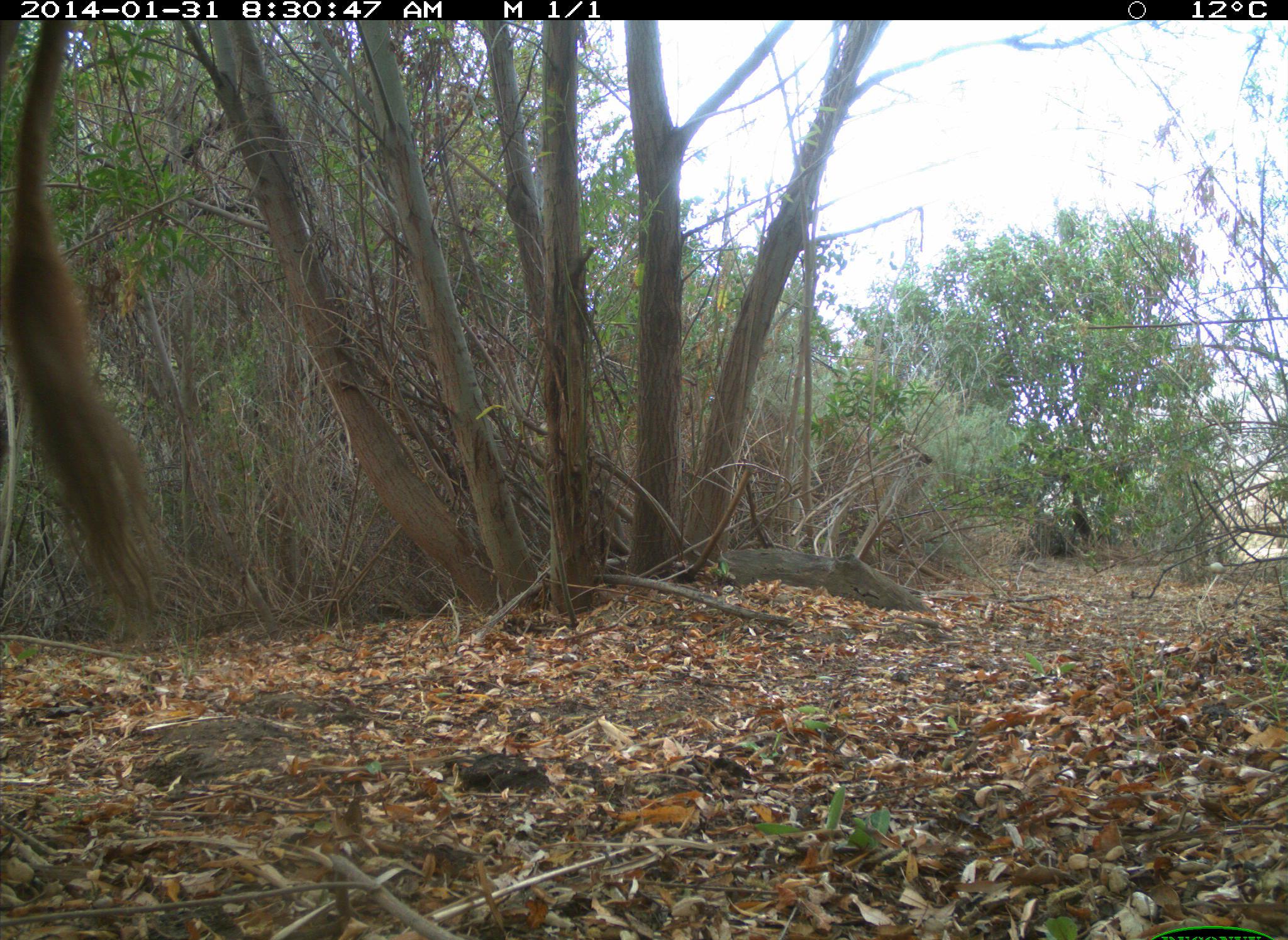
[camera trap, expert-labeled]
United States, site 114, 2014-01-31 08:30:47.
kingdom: Animalia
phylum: Chordata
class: Mammalia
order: Artiodactyla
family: Bovidae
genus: Bos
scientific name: Bos taurus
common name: cow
Cow (Bos taurus).